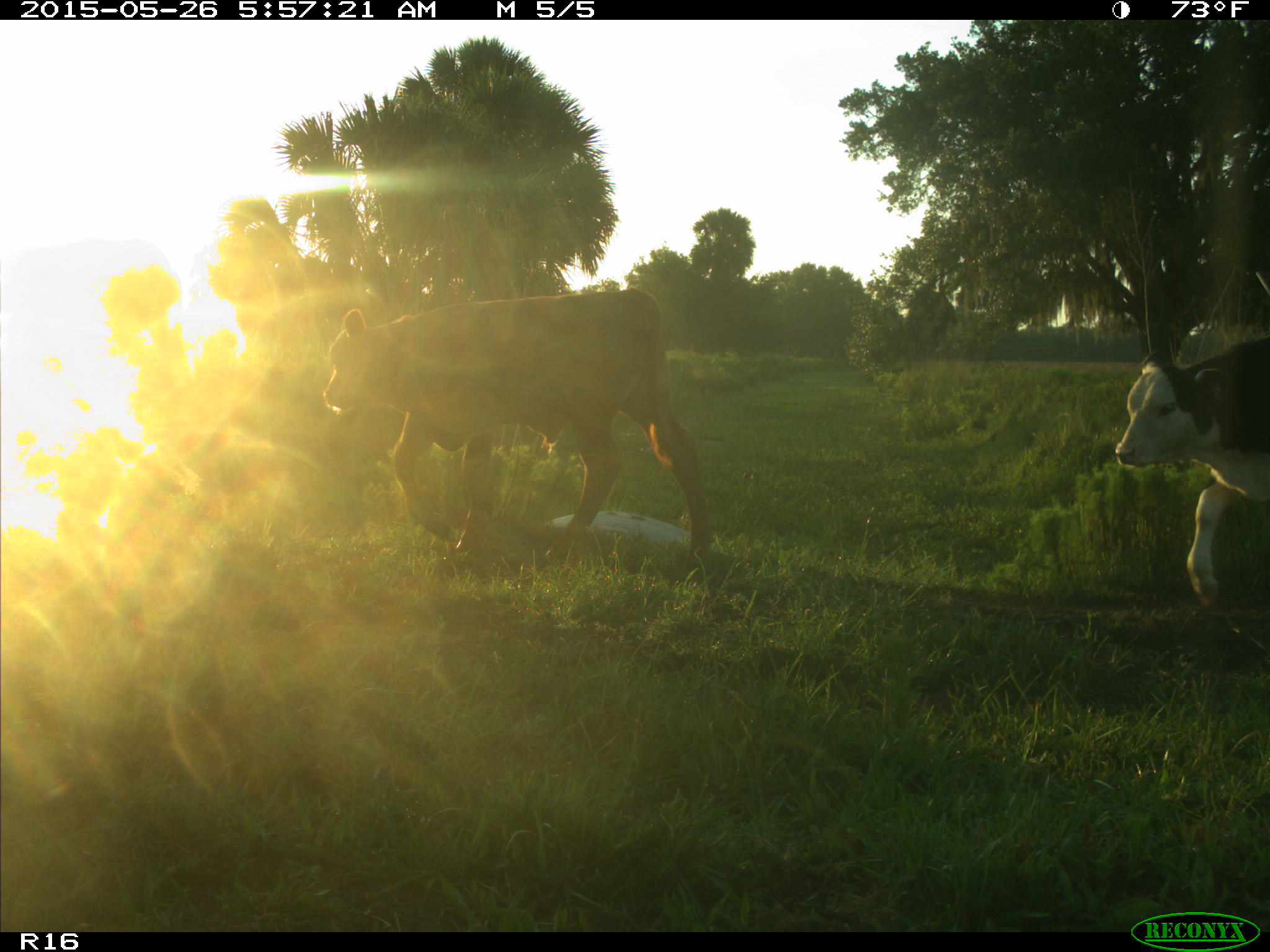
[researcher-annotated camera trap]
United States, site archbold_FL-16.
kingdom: Animalia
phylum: Chordata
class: Mammalia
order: Artiodactyla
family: Bovidae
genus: Bos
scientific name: Bos taurus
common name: domestic cow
Bos taurus (domestic cow).